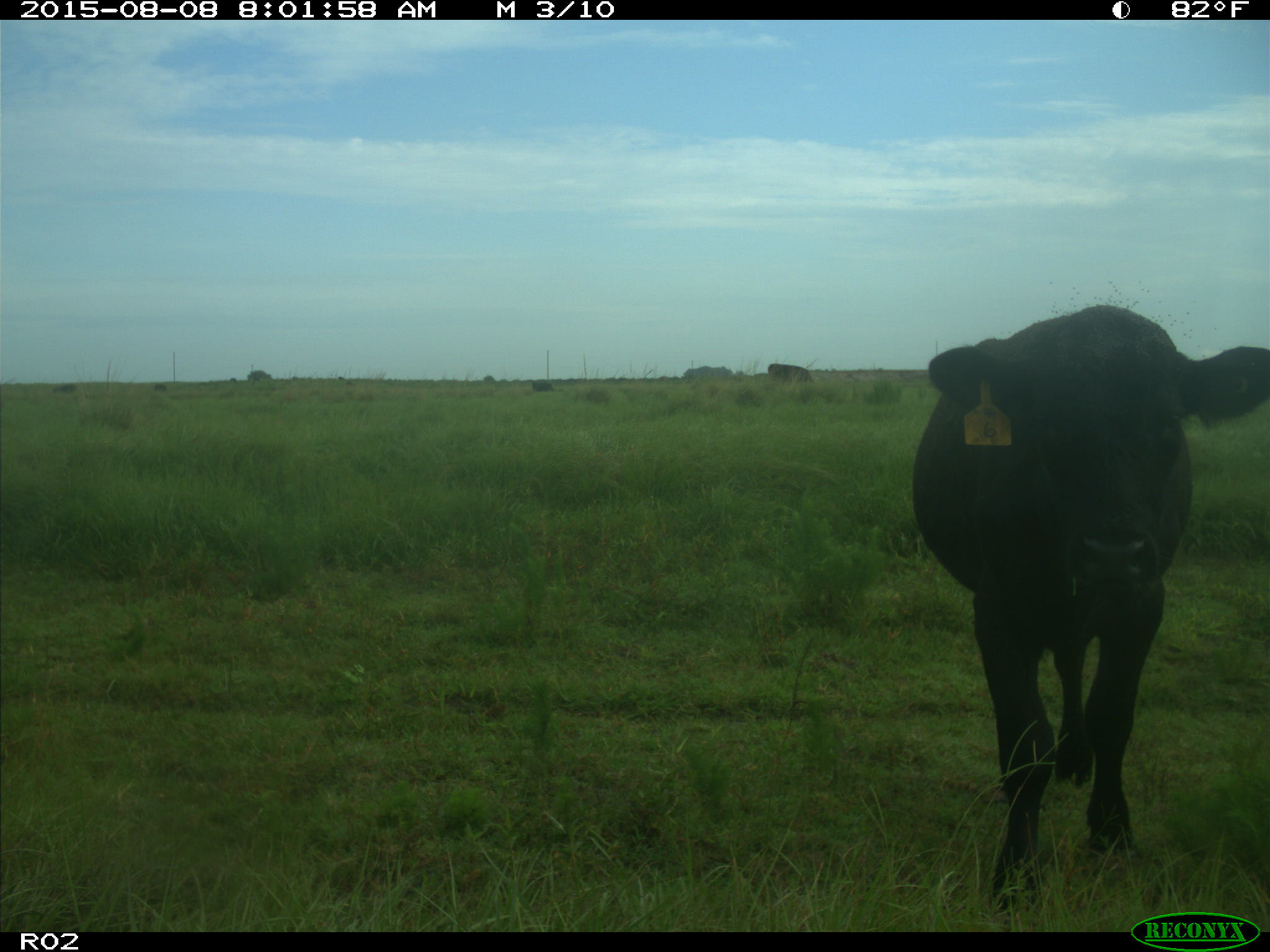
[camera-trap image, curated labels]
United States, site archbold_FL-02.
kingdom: Animalia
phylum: Chordata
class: Mammalia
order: Artiodactyla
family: Bovidae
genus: Bos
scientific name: Bos taurus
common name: domestic cow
Bos taurus (domestic cow).